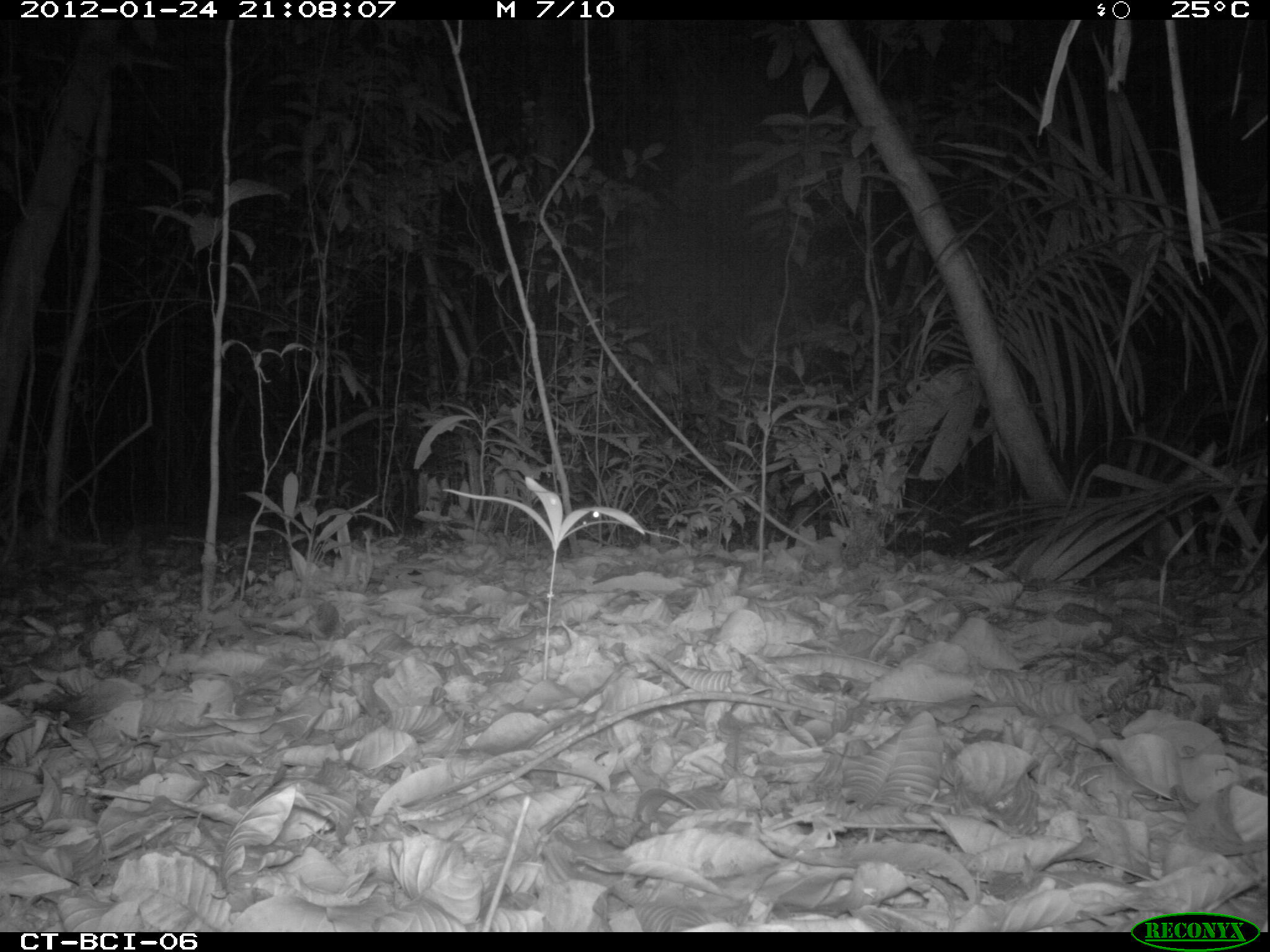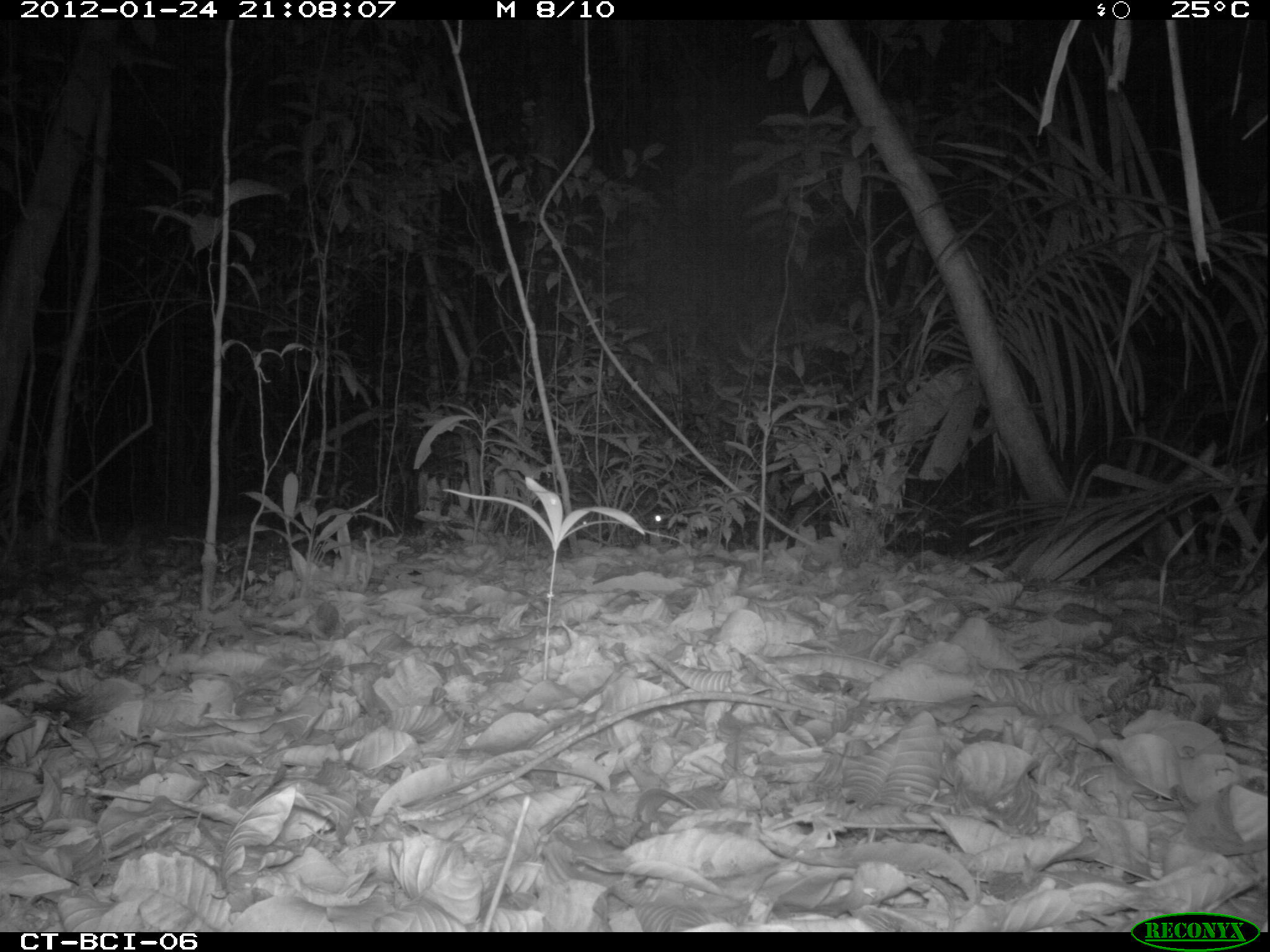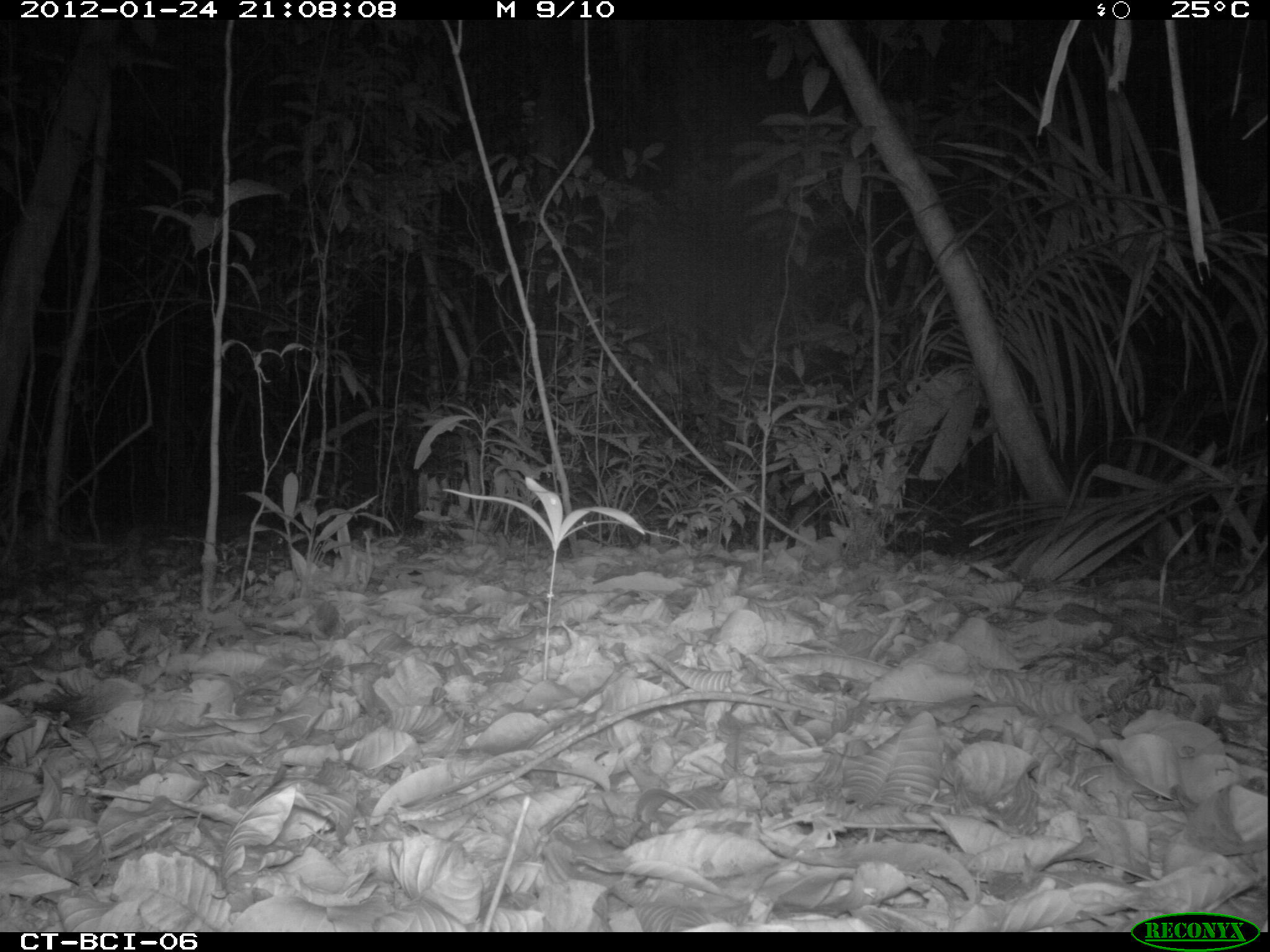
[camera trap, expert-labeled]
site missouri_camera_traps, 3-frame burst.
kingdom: Animalia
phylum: Chordata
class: Mammalia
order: Rodentia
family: Cuniculidae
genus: Cuniculus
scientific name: Cuniculus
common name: paca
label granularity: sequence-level